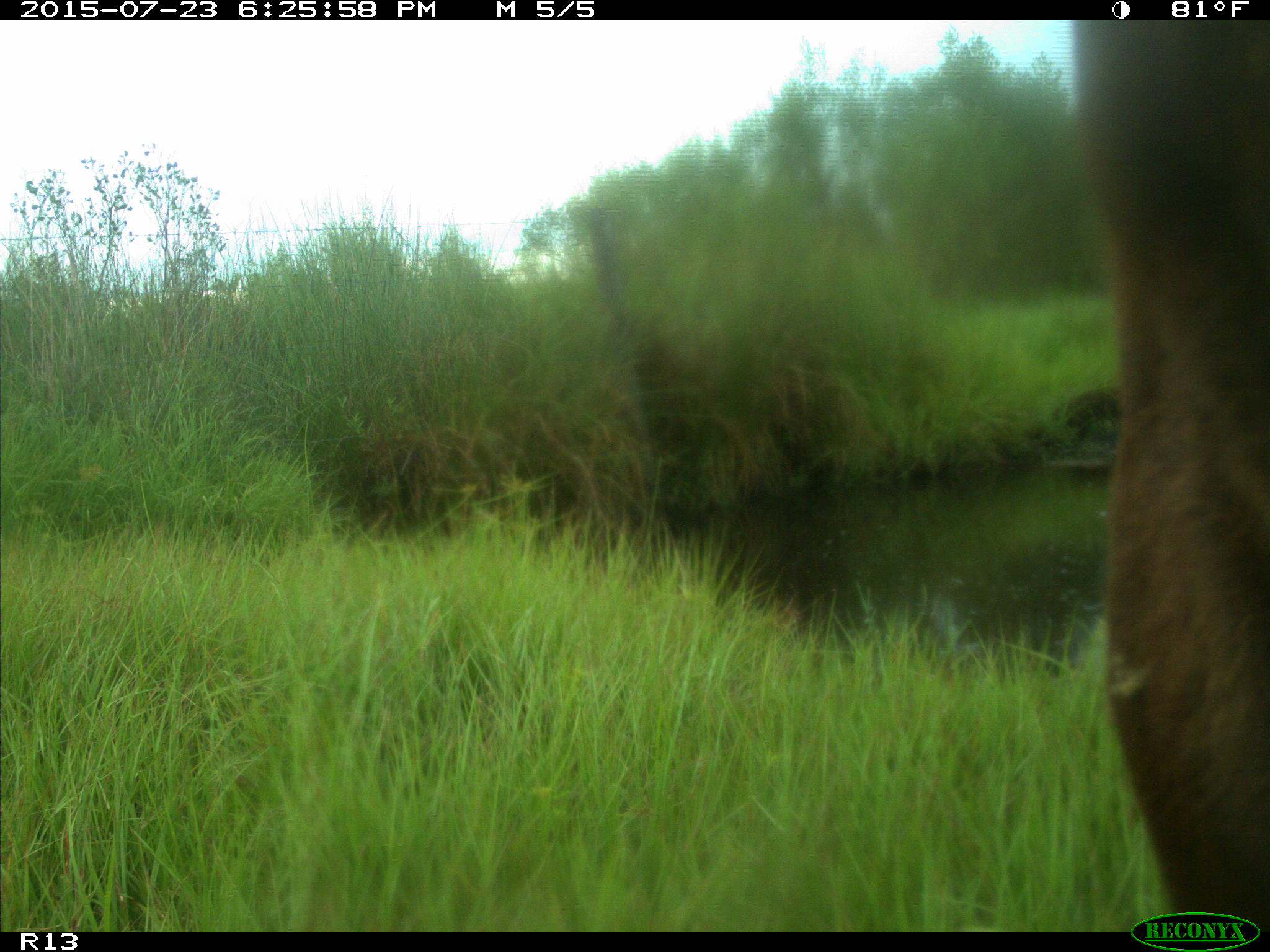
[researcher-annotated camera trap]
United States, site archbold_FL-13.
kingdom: Animalia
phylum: Chordata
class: Mammalia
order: Artiodactyla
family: Bovidae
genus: Bos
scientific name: Bos taurus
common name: domestic cow